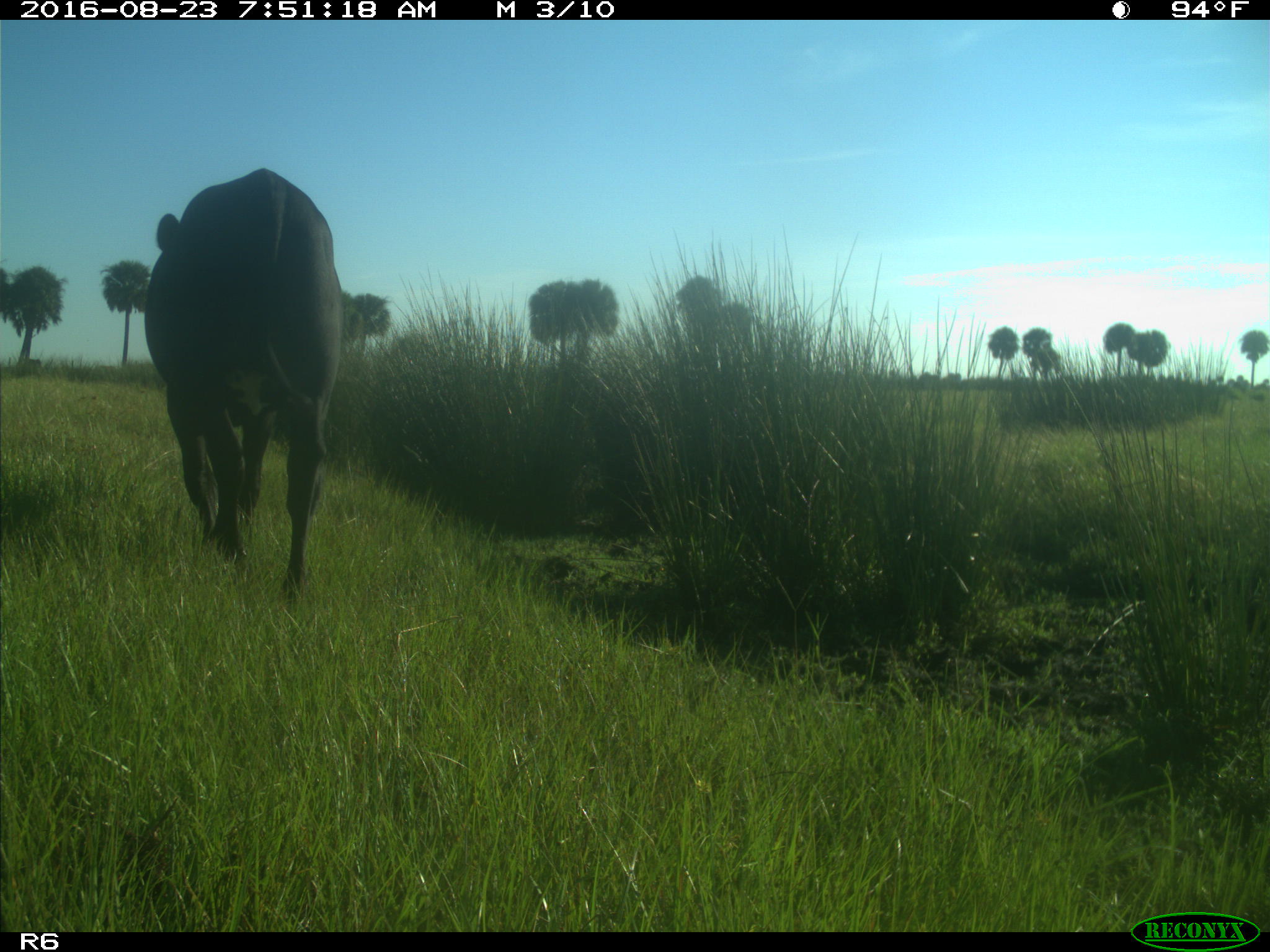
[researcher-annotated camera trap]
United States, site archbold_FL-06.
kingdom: Animalia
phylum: Chordata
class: Mammalia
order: Artiodactyla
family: Bovidae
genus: Bos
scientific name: Bos taurus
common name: domestic cow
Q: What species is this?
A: Bos taurus (domestic cow).